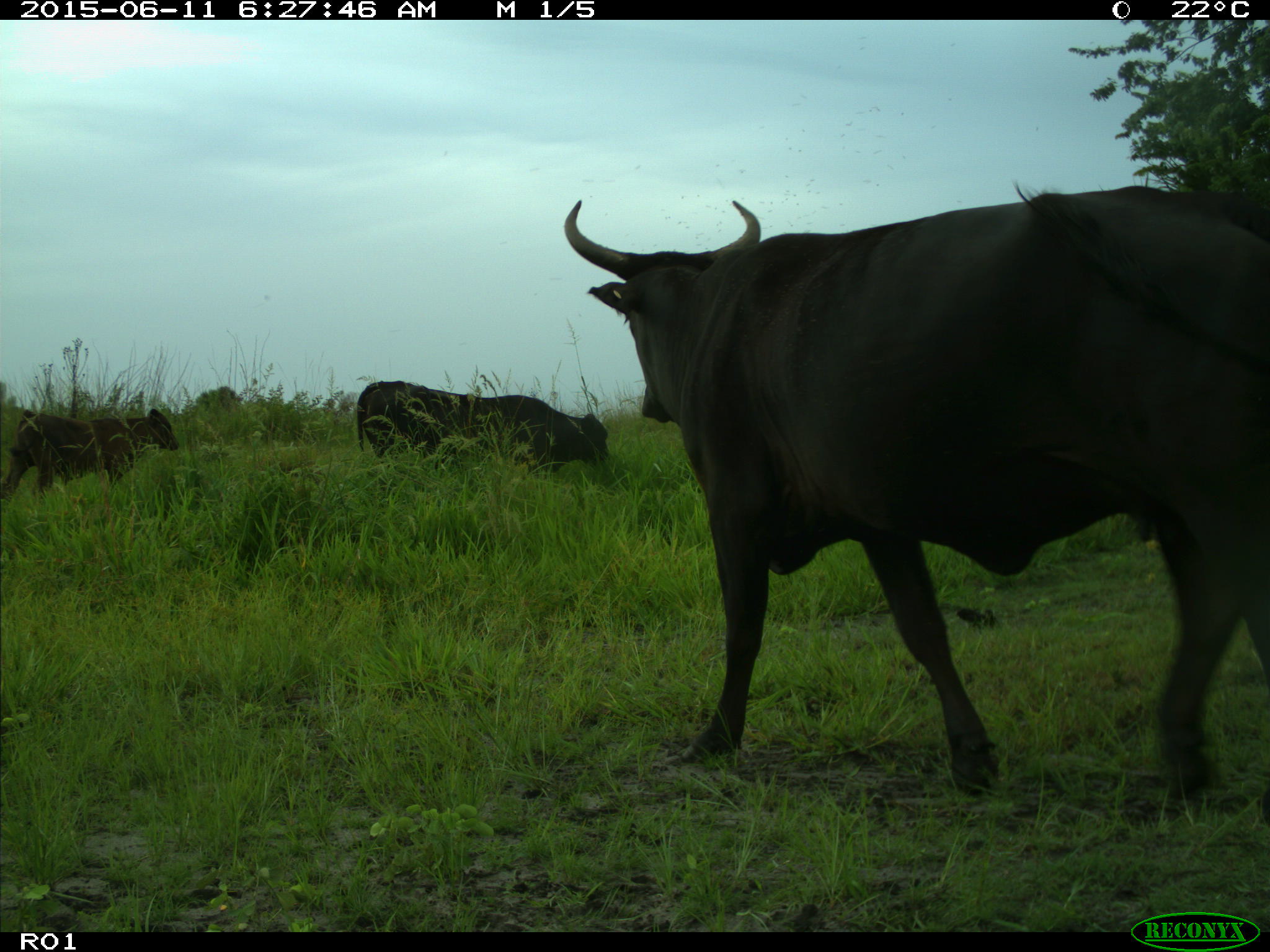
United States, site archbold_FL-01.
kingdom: Animalia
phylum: Chordata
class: Mammalia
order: Artiodactyla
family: Bovidae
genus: Bos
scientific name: Bos taurus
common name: domestic cow